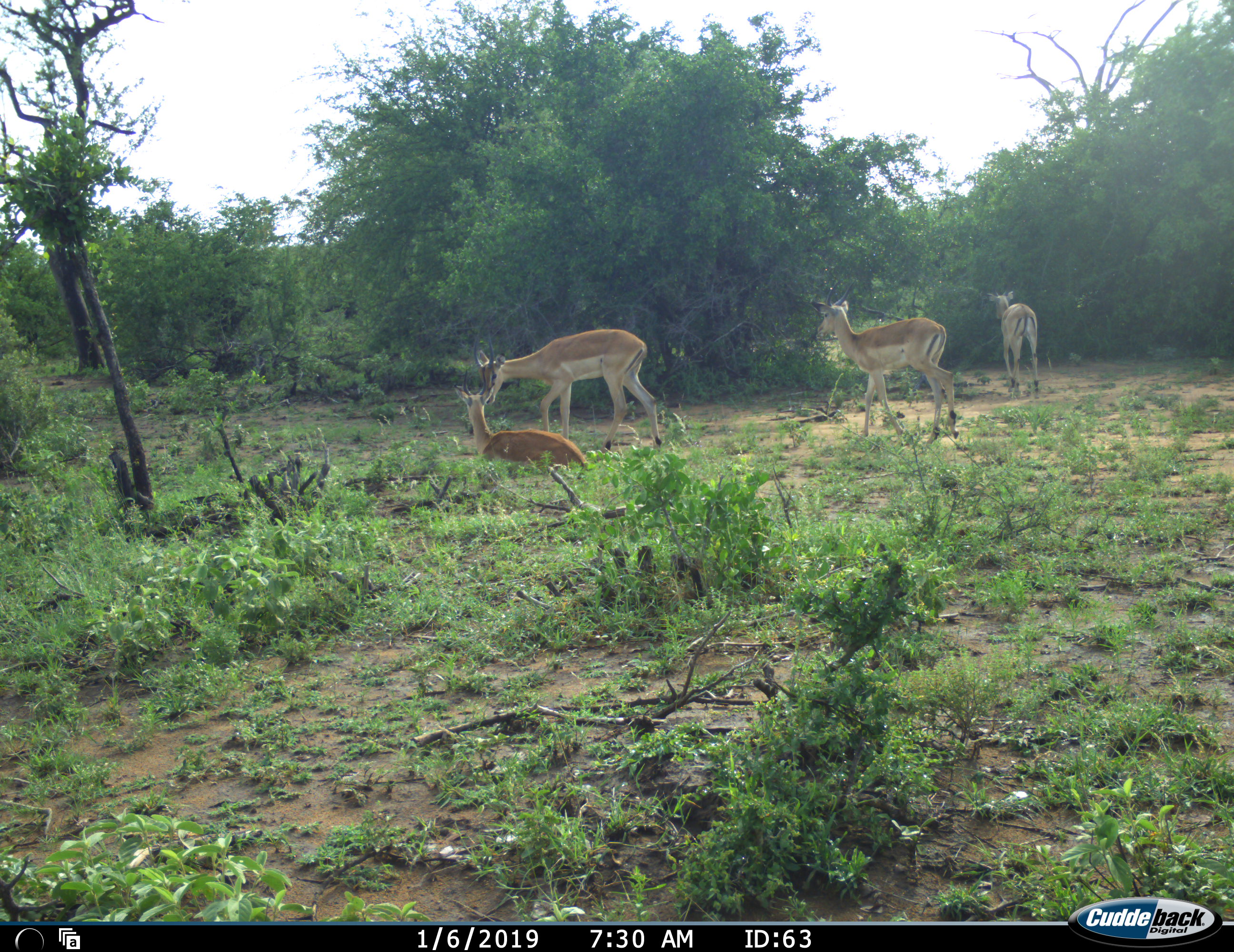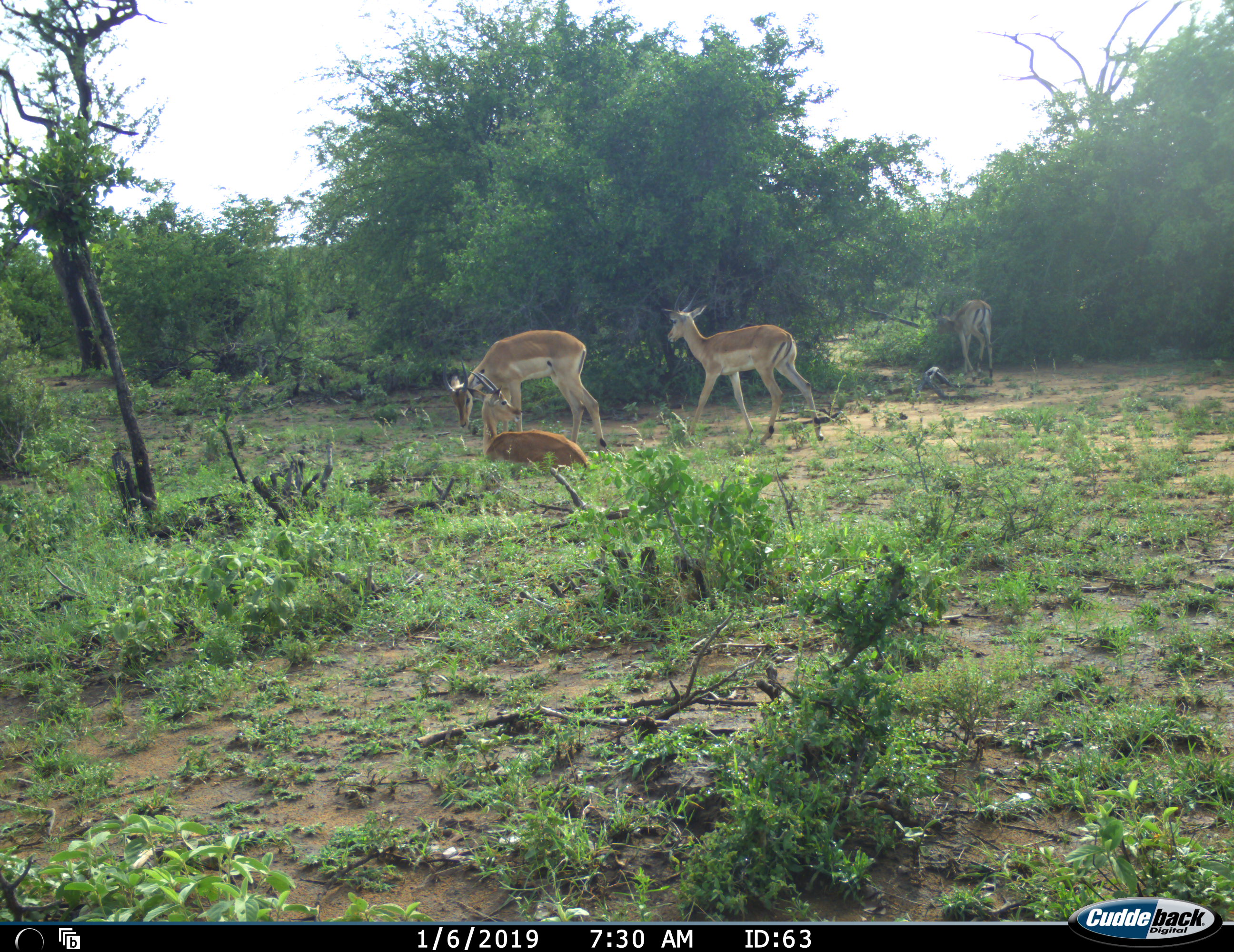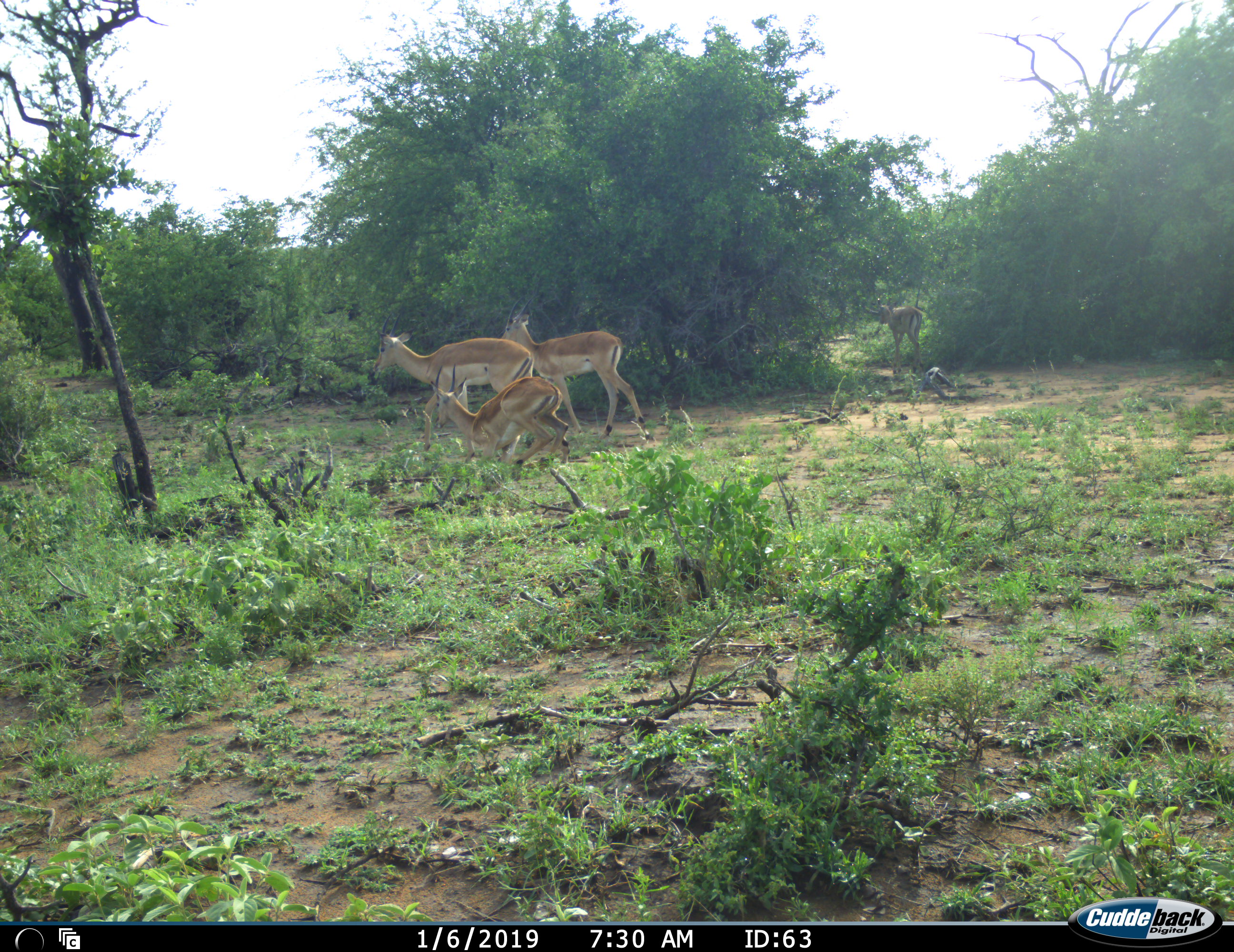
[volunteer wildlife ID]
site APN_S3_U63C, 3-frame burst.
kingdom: Animalia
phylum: Chordata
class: Mammalia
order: Artiodactyla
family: Bovidae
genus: Aepyceros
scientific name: Aepyceros melampus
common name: impala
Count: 4.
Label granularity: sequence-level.